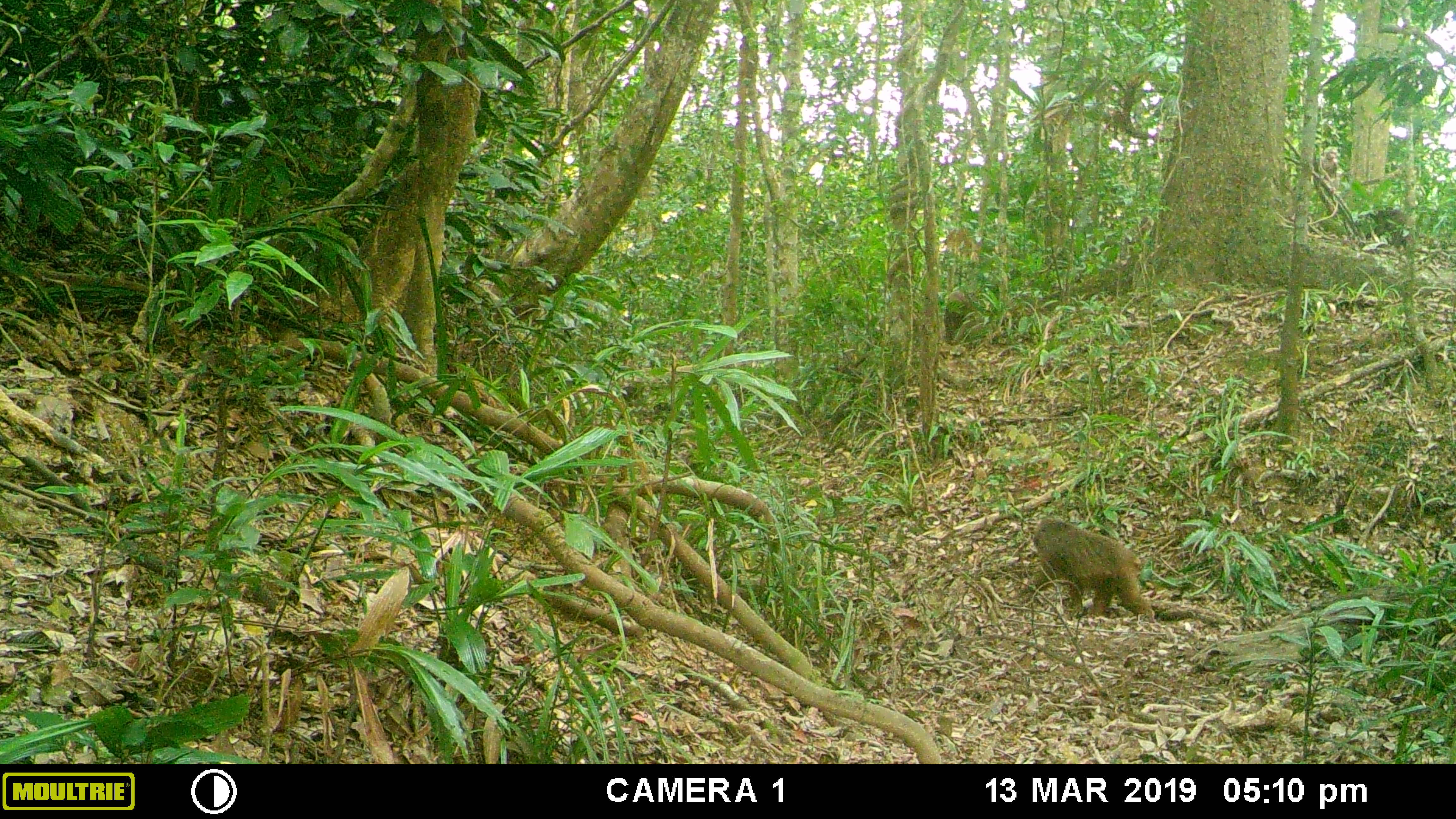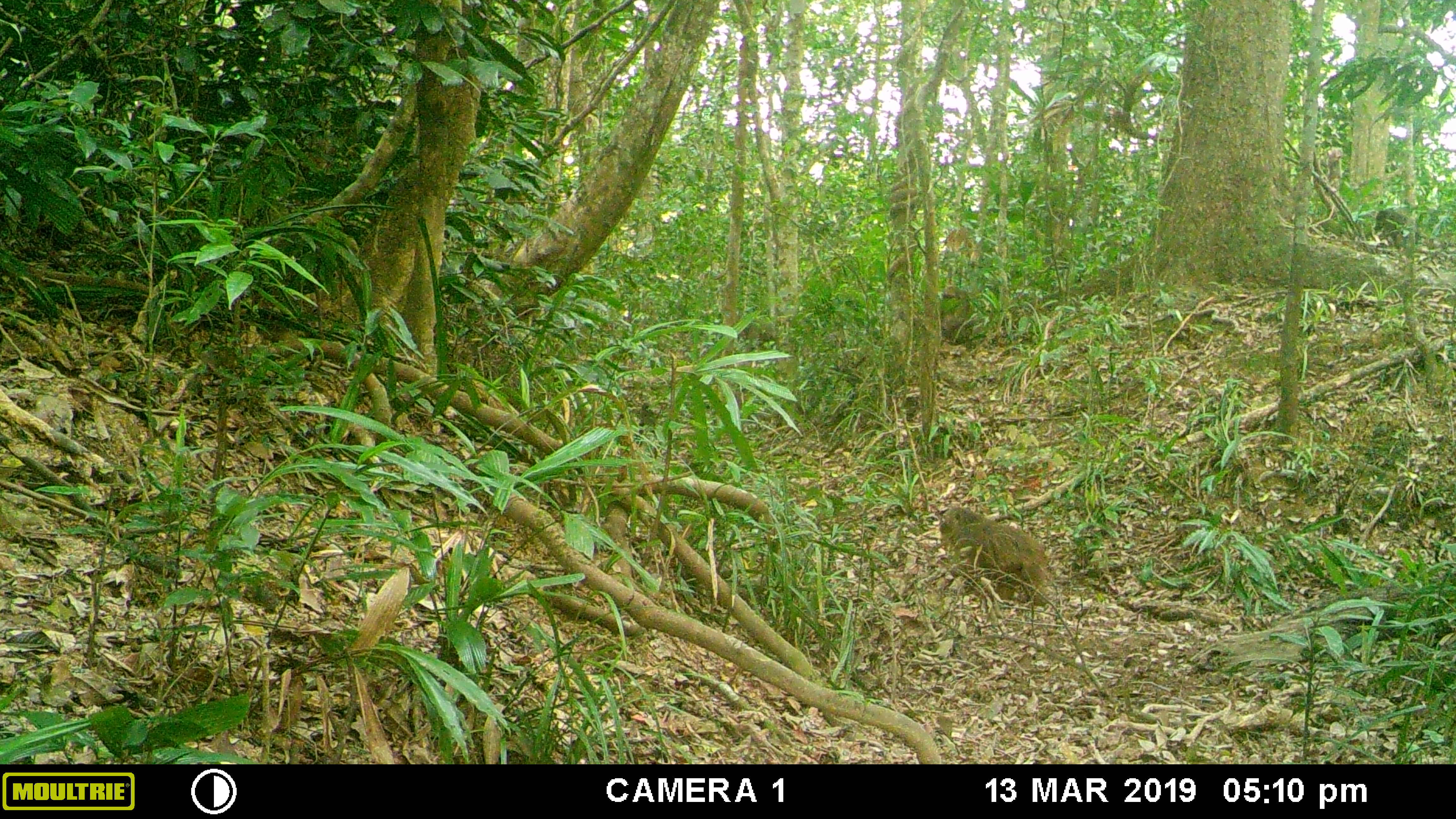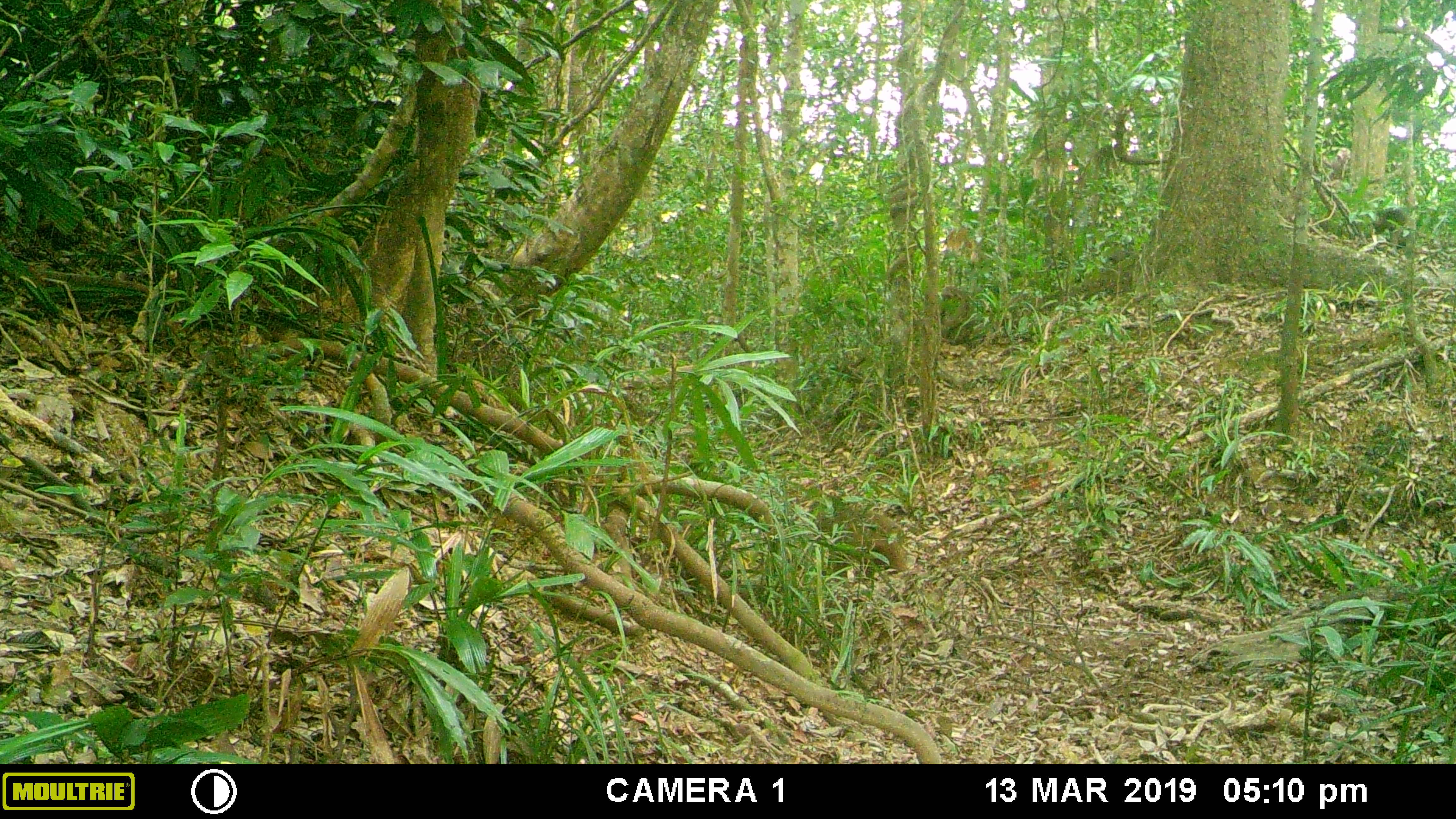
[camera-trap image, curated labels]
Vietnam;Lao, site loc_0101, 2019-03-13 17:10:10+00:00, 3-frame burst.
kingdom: Animalia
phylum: Chordata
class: Mammalia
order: Primates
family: Cercopithecidae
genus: Macaca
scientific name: Macaca arctoides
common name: stump-tailed macaque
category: stump tailed macaque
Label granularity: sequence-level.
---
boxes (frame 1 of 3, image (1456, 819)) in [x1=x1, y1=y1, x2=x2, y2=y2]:
stump tailed macaque: [x1=1012, y1=517, x2=1157, y2=622]; [x1=1374, y1=208, x2=1427, y2=245]; [x1=943, y1=290, x2=976, y2=342]; [x1=1320, y1=146, x2=1344, y2=185]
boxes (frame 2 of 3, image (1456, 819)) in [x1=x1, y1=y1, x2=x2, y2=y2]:
stump tailed macaque: [x1=933, y1=507, x2=1050, y2=605]; [x1=1373, y1=208, x2=1419, y2=245]; [x1=940, y1=285, x2=970, y2=330]; [x1=738, y1=319, x2=776, y2=353]; [x1=638, y1=401, x2=657, y2=433]; [x1=1327, y1=147, x2=1344, y2=179]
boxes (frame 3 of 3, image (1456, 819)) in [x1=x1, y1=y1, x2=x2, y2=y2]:
stump tailed macaque: [x1=813, y1=506, x2=907, y2=583]; [x1=940, y1=285, x2=975, y2=345]; [x1=623, y1=379, x2=658, y2=425]; [x1=1373, y1=207, x2=1405, y2=248]; [x1=1322, y1=147, x2=1351, y2=192]